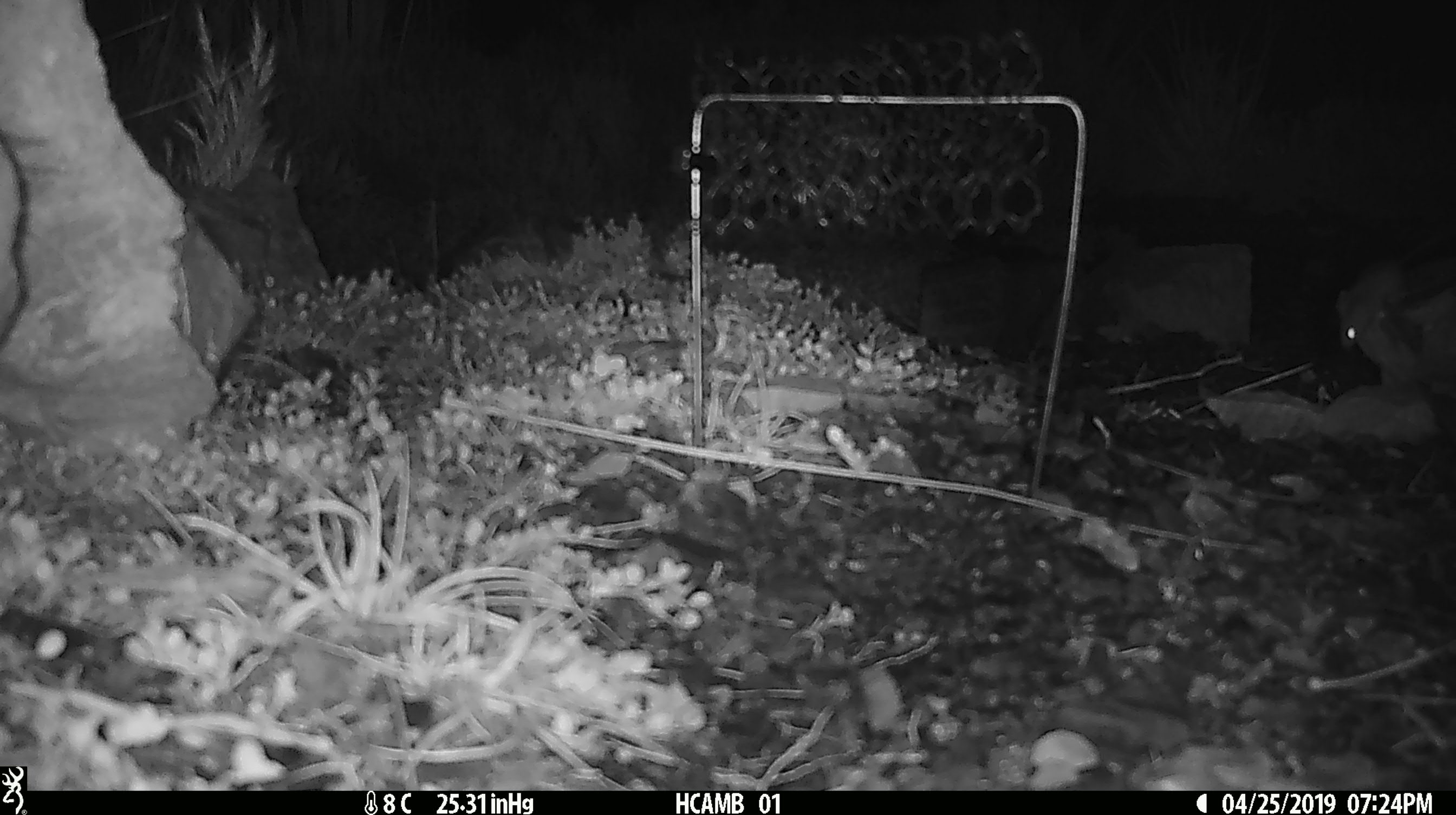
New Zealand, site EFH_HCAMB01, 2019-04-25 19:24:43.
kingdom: Animalia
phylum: Chordata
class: Mammalia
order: Rodentia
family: Muridae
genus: Mus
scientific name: Mus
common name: mouse